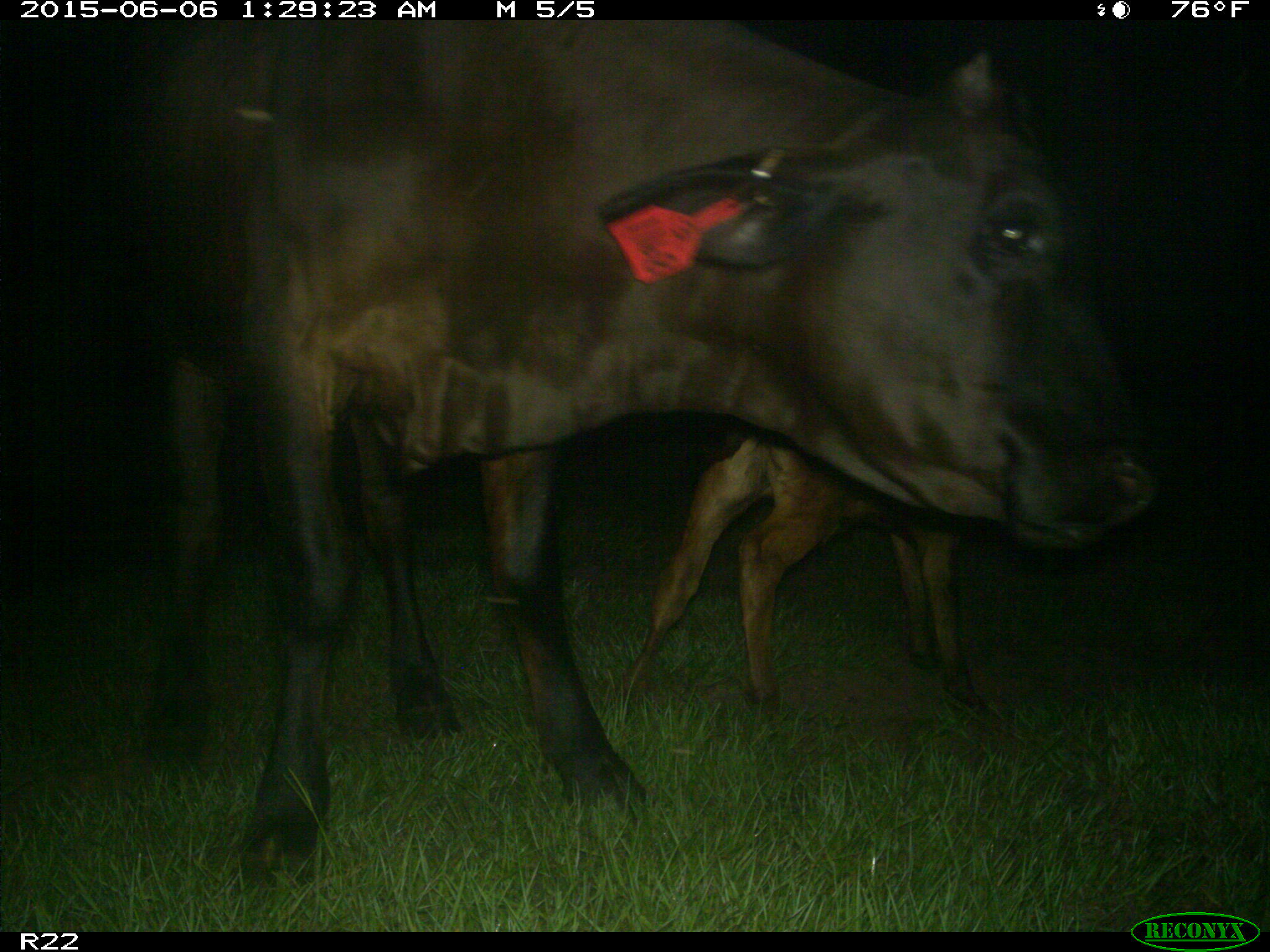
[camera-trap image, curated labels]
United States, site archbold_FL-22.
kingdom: Animalia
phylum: Chordata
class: Mammalia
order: Artiodactyla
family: Bovidae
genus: Bos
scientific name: Bos taurus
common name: domestic cow